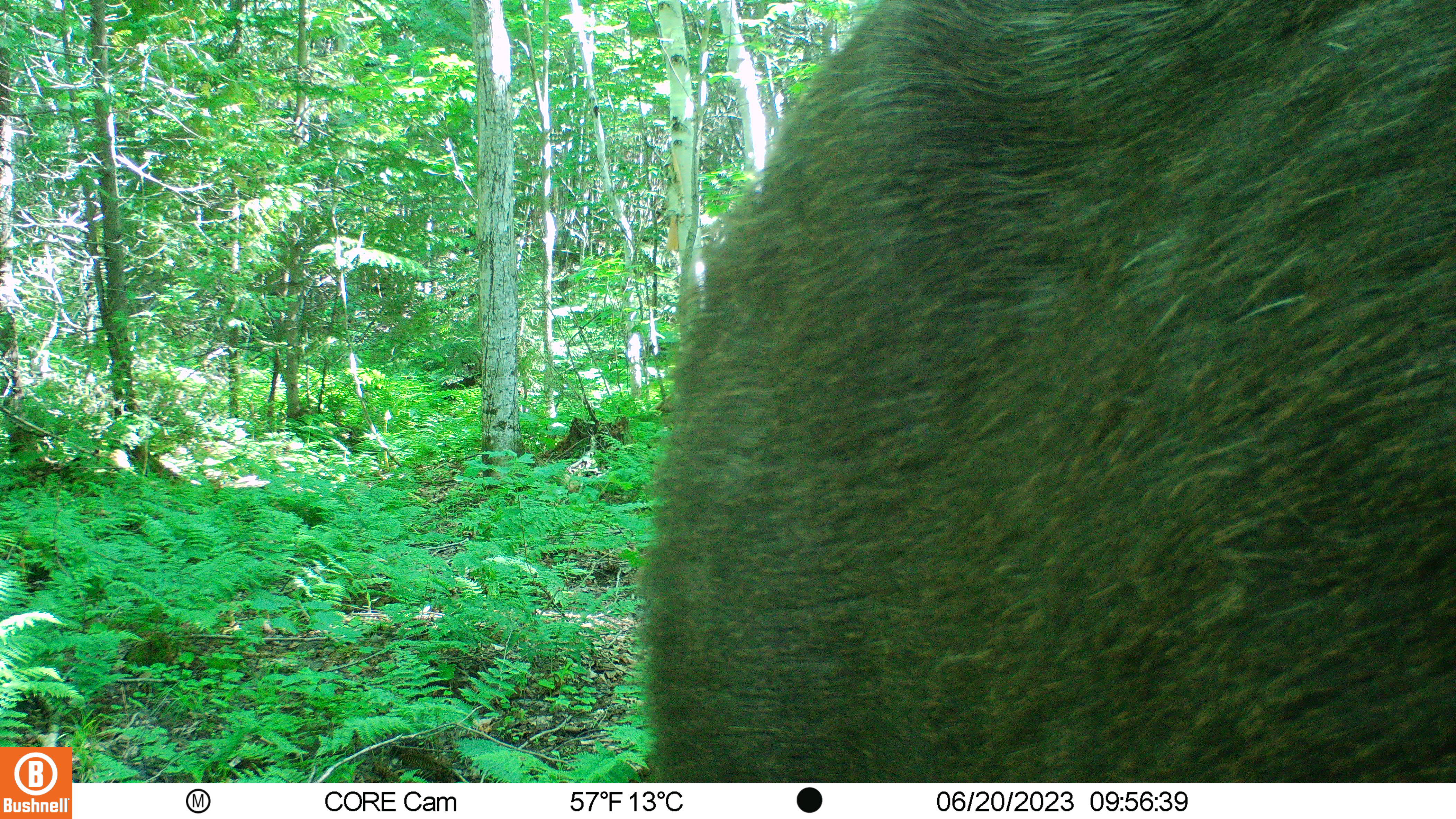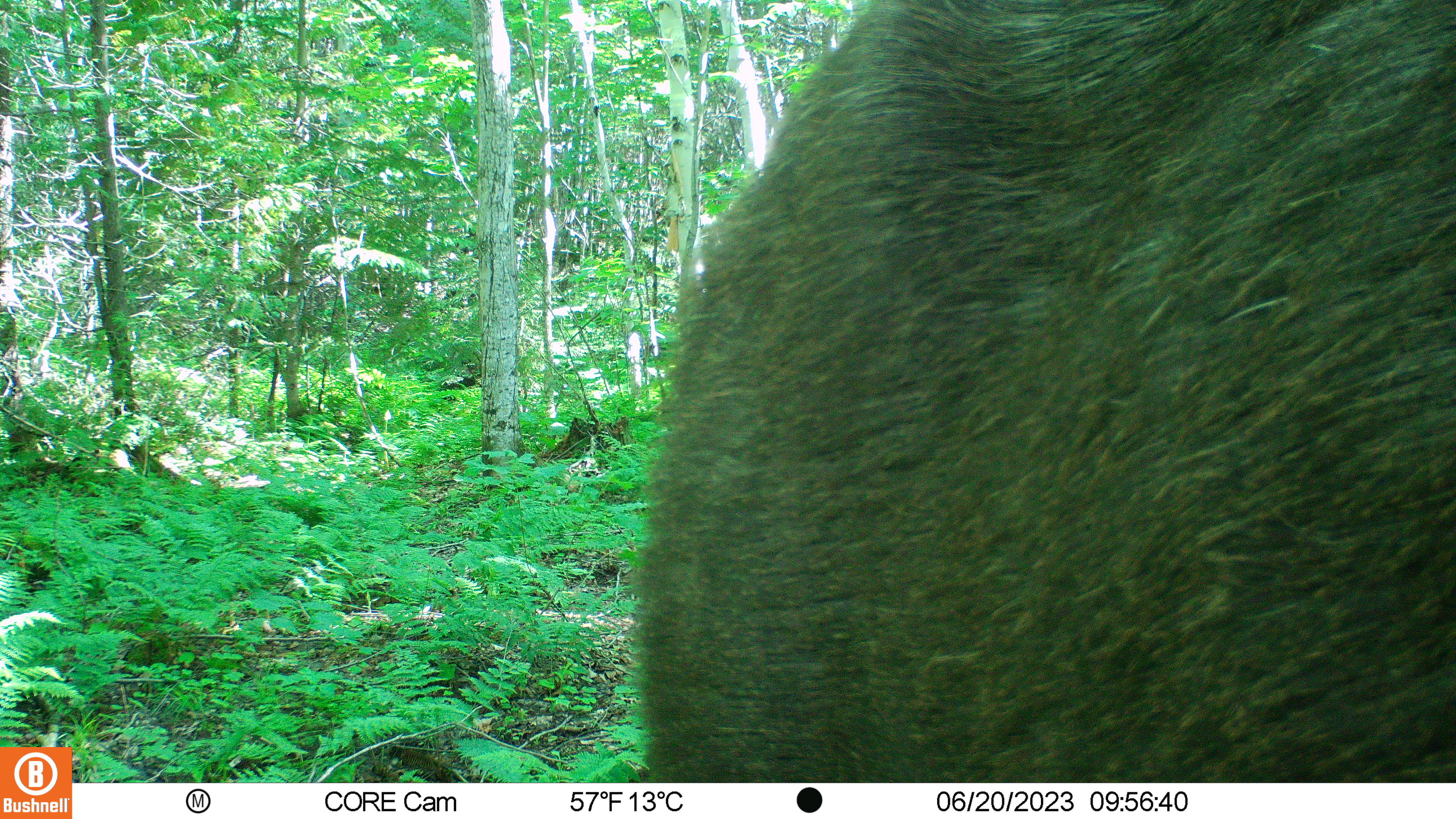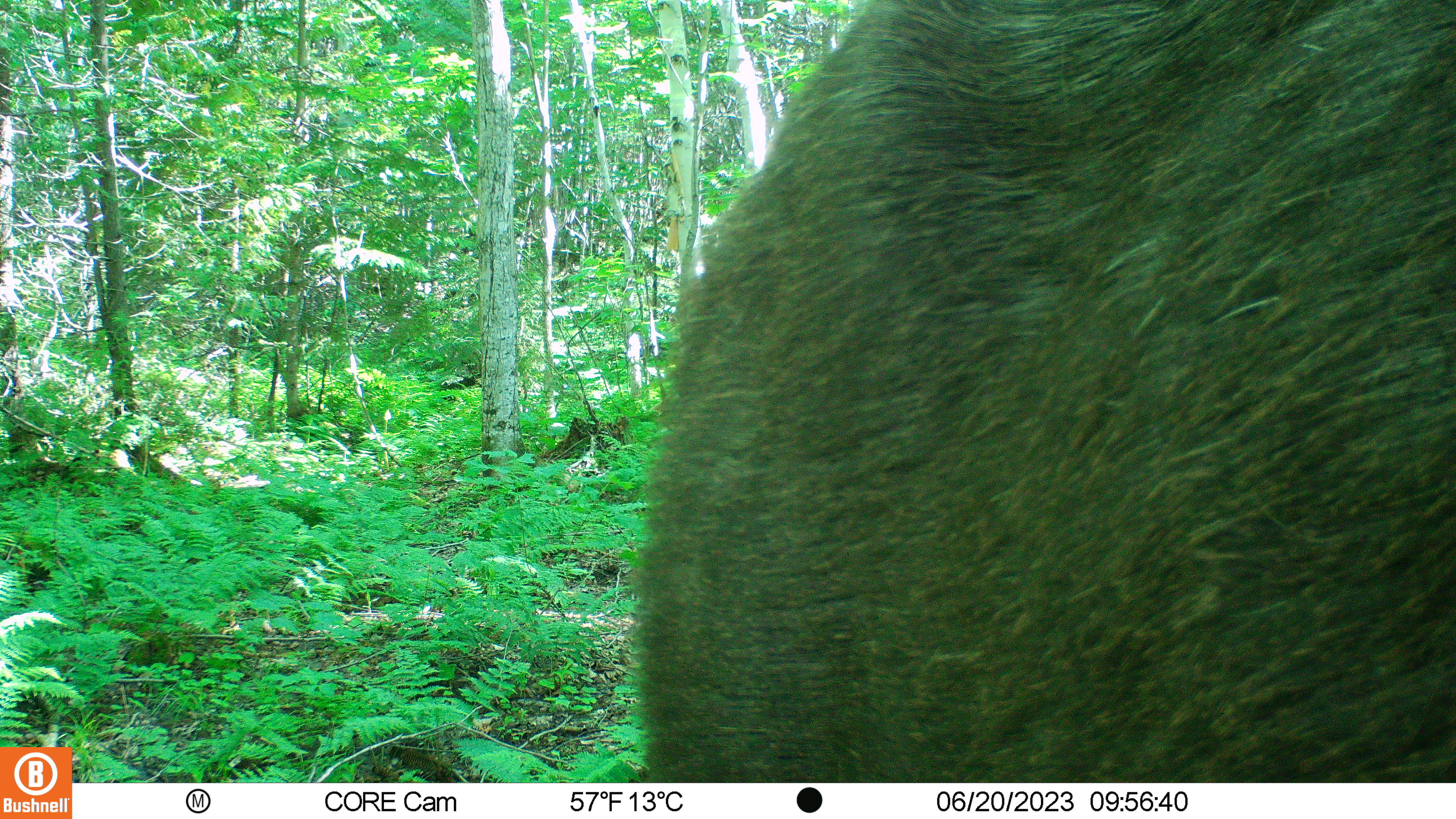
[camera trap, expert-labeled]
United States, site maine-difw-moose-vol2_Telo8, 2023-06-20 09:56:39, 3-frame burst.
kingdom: Animalia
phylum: Chordata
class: Mammalia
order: Artiodactyla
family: Cervidae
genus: Alces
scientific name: Alces alces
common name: moose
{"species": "moose (Alces alces)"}